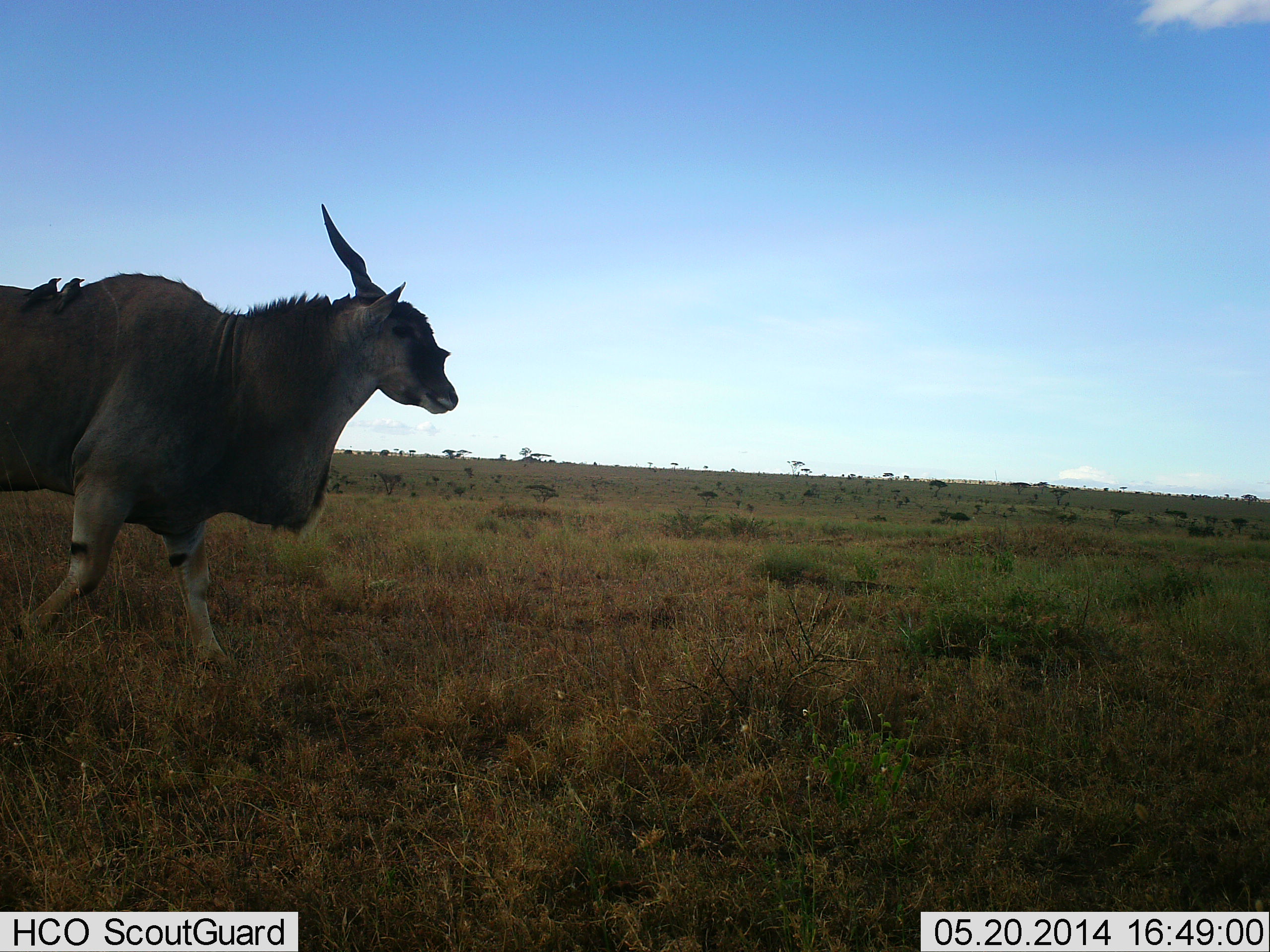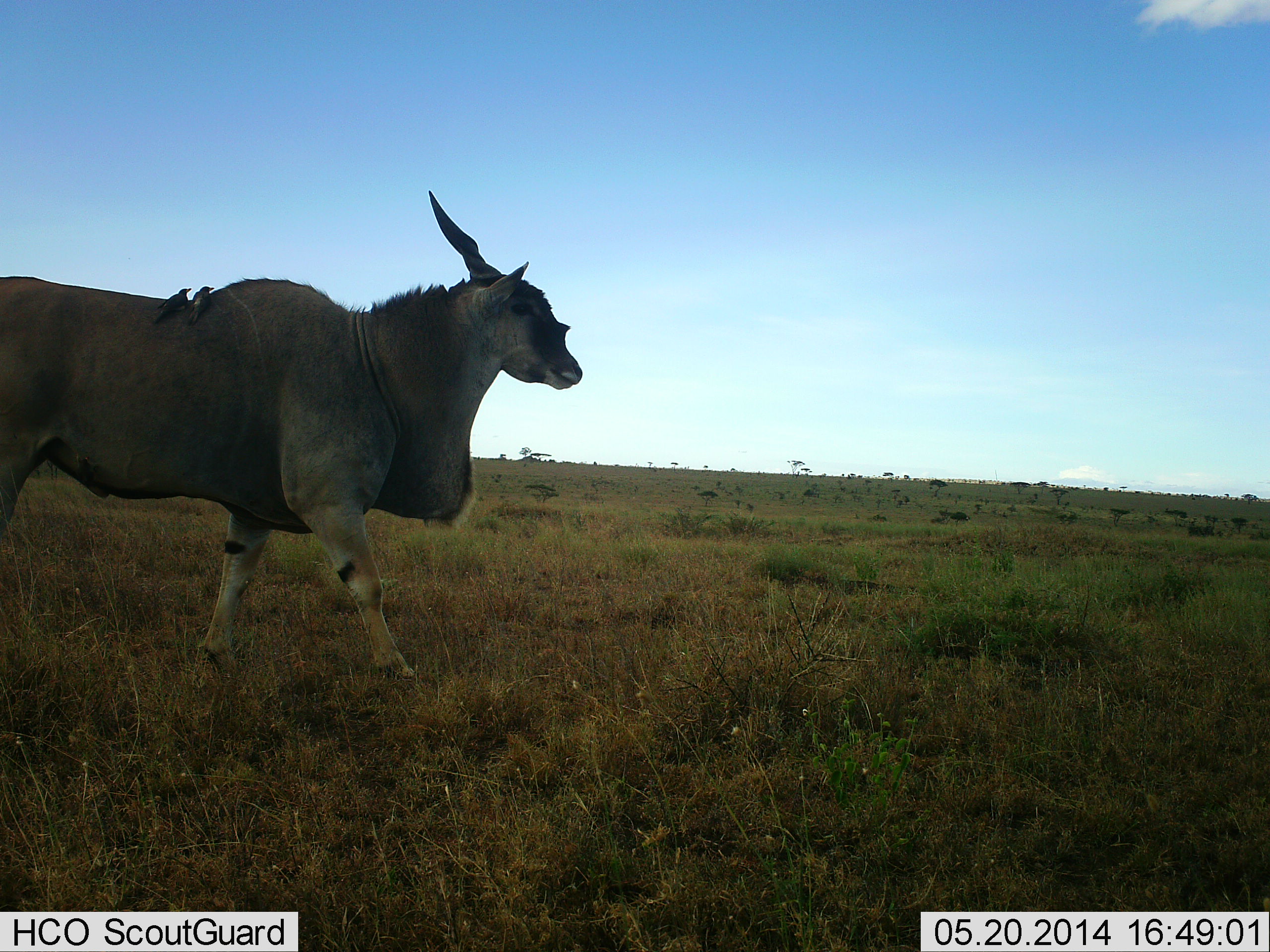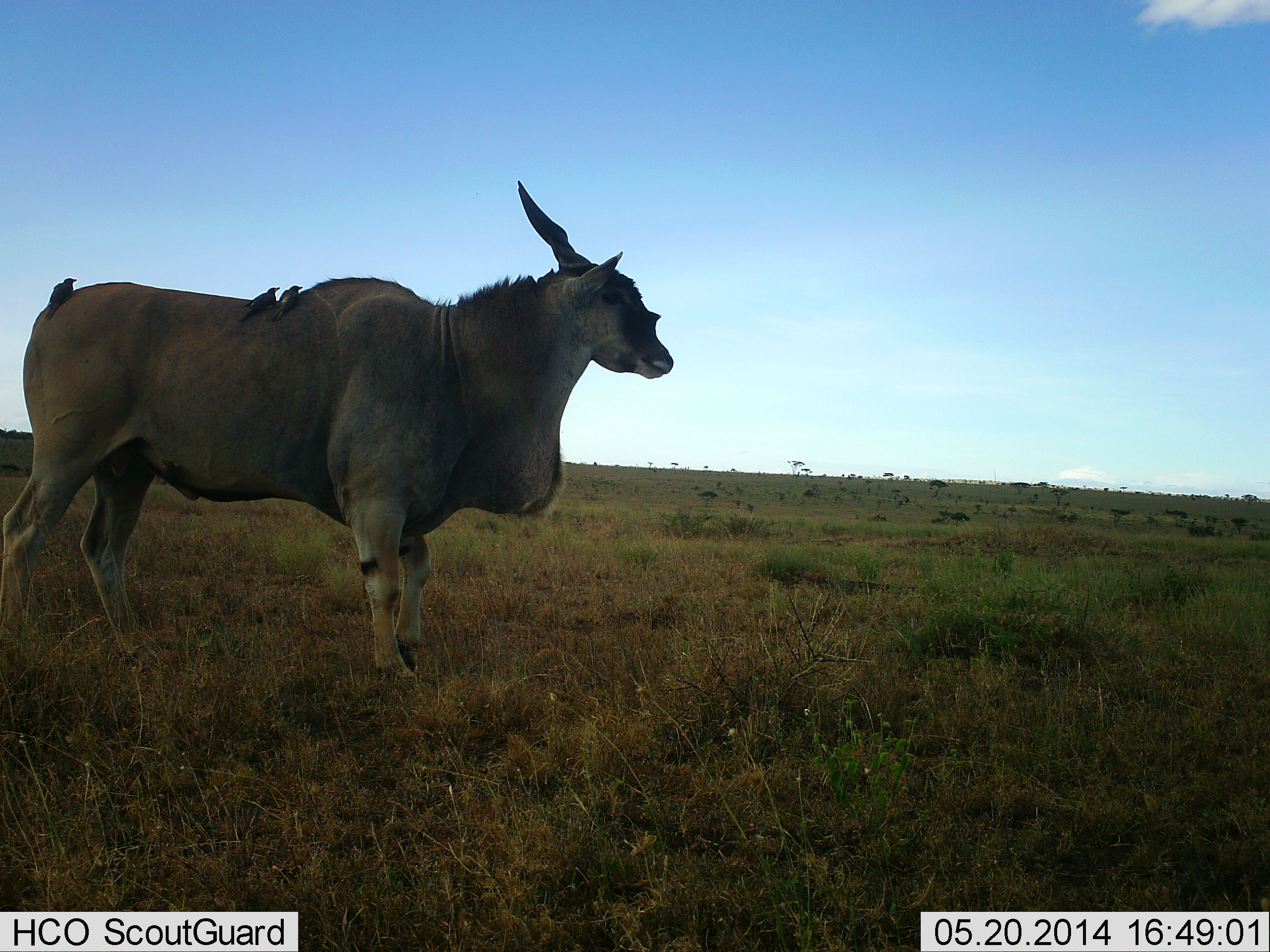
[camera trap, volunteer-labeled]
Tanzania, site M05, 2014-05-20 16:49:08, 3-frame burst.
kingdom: Animalia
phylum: Chordata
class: Mammalia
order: Artiodactyla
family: Bovidae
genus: Tragelaphus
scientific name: Tragelaphus oryx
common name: eland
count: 1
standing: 6%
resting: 0%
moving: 94%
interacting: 0%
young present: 0%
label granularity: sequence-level